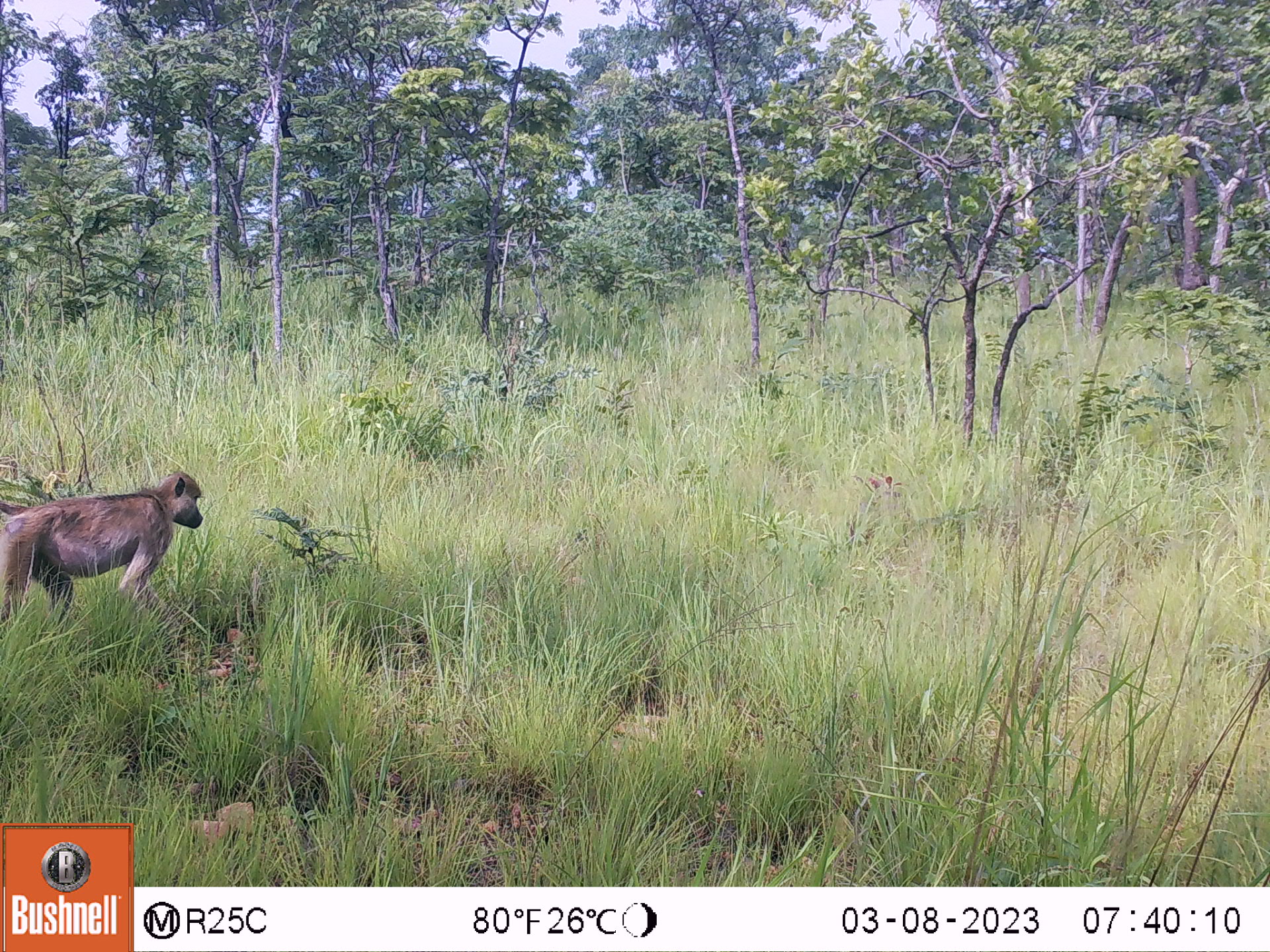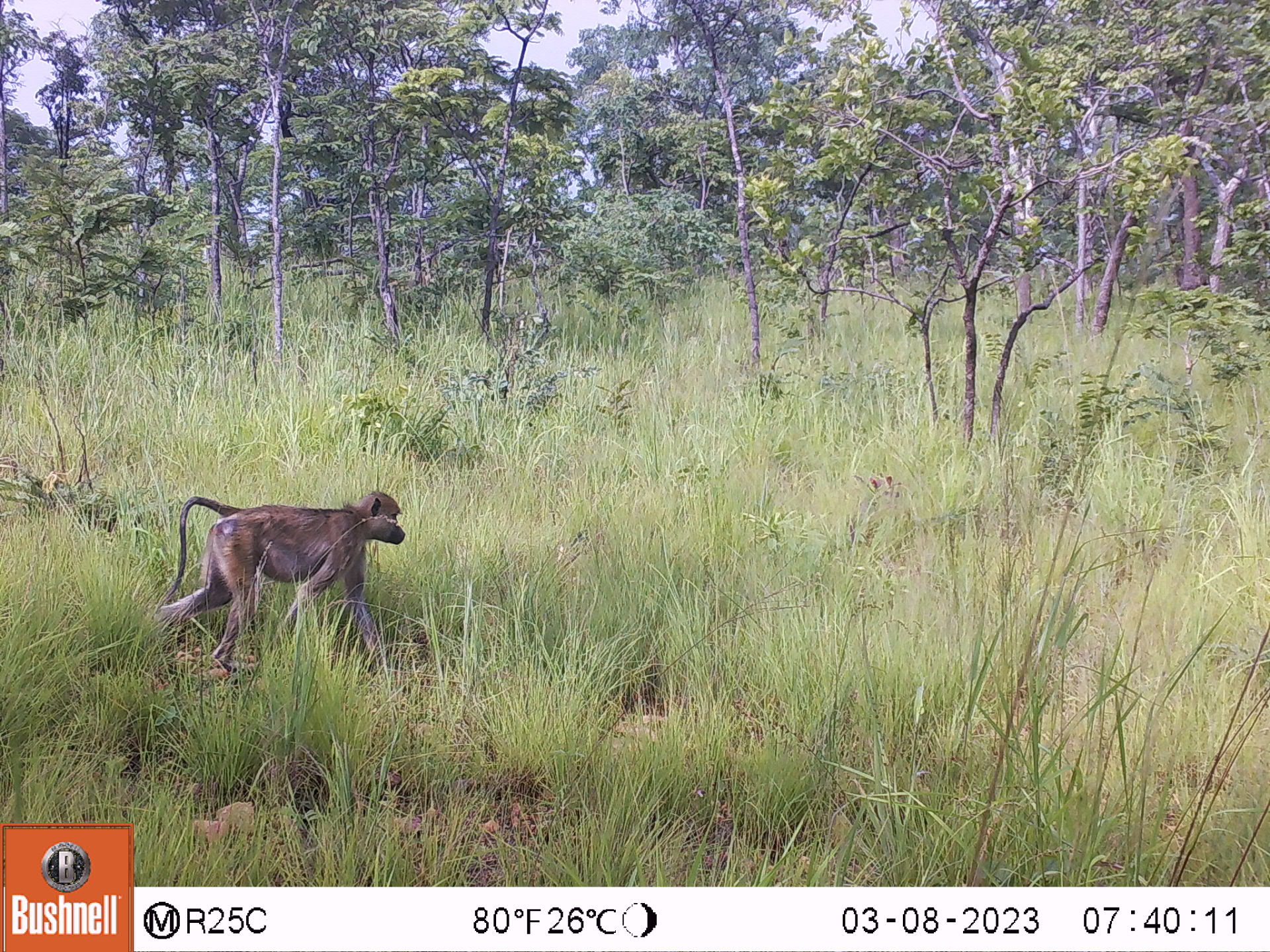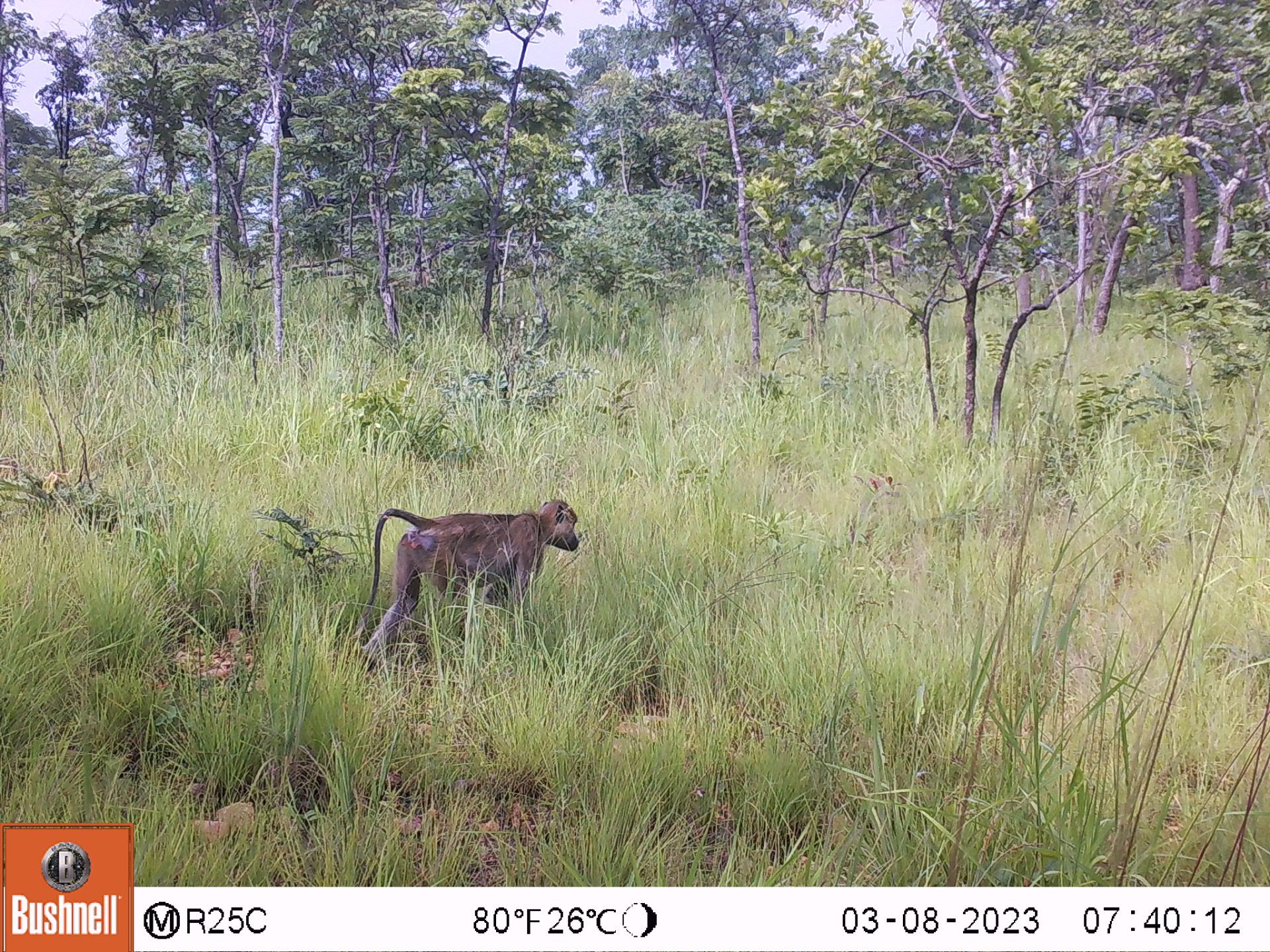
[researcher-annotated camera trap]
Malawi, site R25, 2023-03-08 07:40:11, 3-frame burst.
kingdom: Animalia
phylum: Chordata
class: Mammalia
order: Primates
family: Cercopithecidae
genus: Papio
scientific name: Papio cynocephalus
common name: yellow baboon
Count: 1.